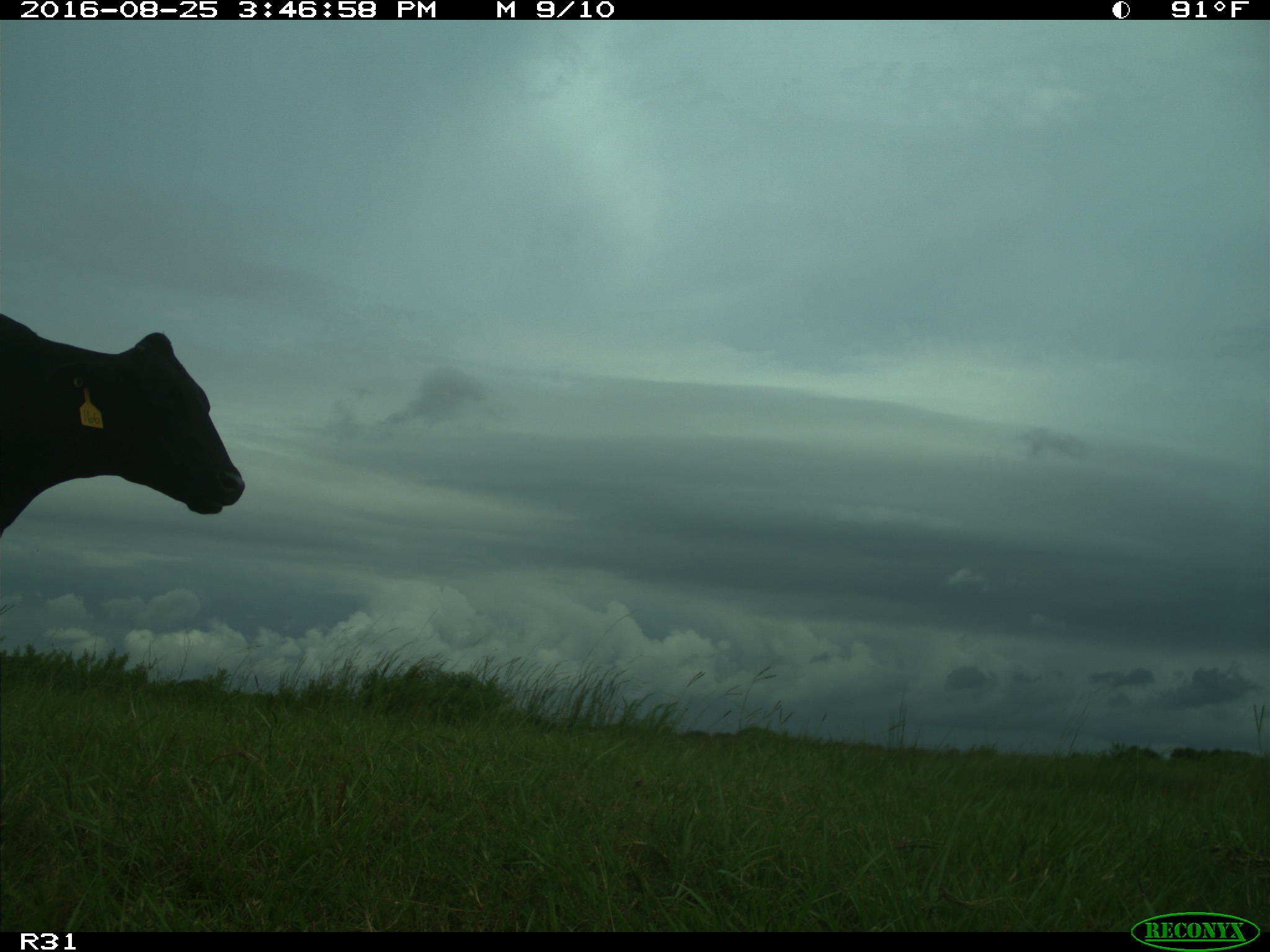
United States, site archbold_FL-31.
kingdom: Animalia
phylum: Chordata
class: Mammalia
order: Artiodactyla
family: Bovidae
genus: Bos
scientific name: Bos taurus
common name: domestic cow